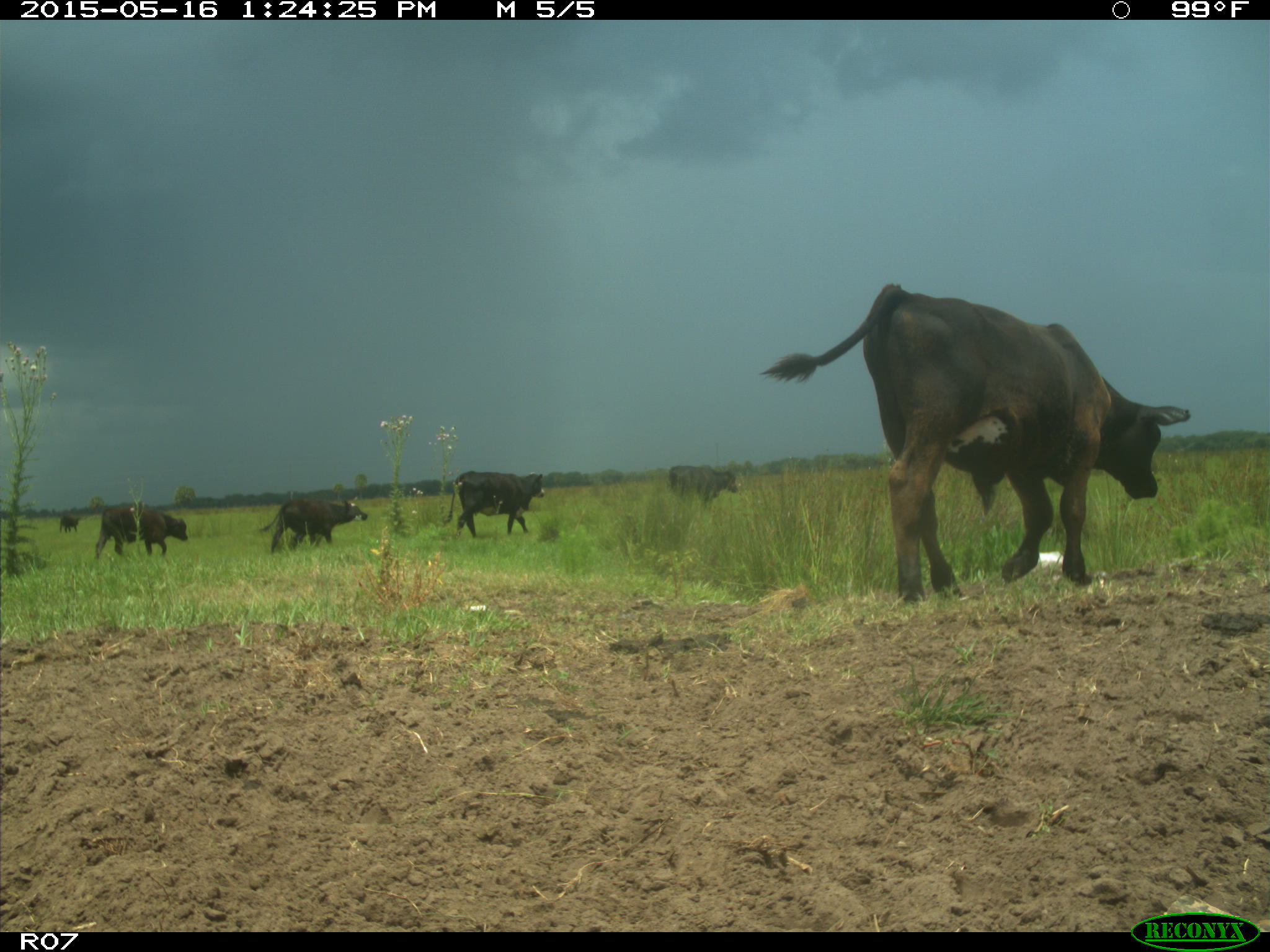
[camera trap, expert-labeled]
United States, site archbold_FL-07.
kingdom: Animalia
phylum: Chordata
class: Mammalia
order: Artiodactyla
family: Bovidae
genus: Bos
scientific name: Bos taurus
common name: domestic cow